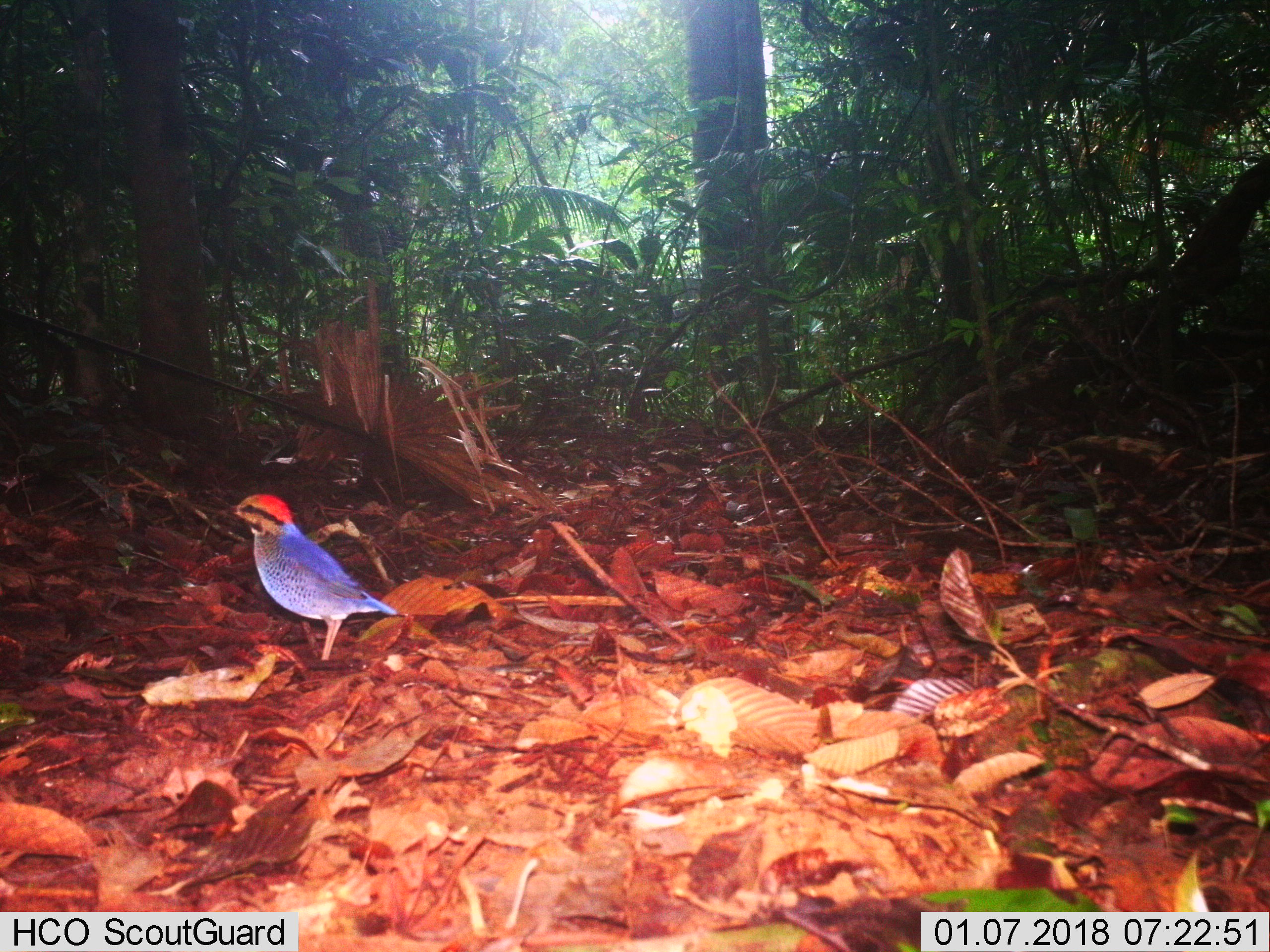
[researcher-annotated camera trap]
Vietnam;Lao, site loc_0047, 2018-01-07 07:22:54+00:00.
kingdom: Animalia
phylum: Chordata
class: Aves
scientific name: Aves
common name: bird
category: unidentified bird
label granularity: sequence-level